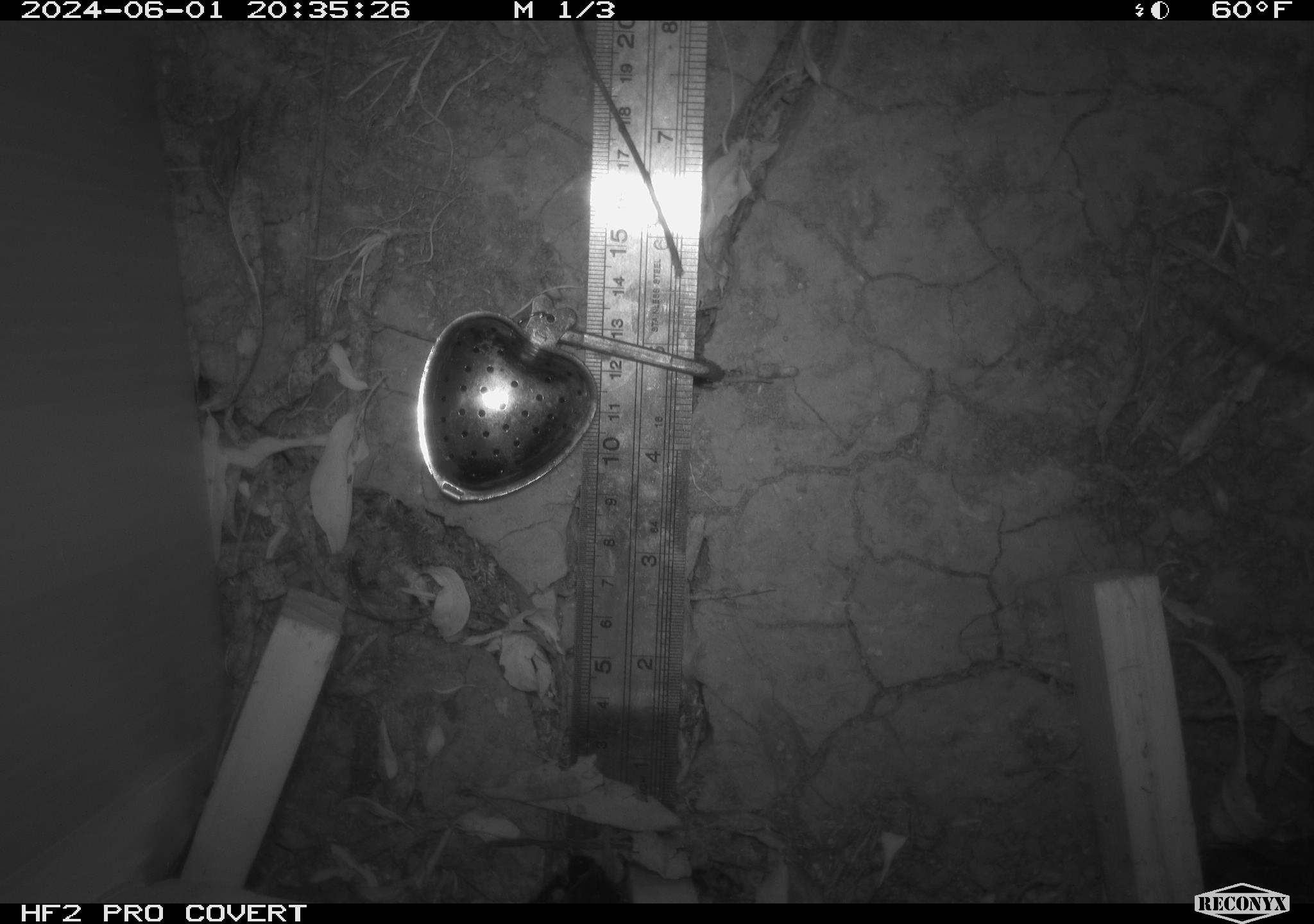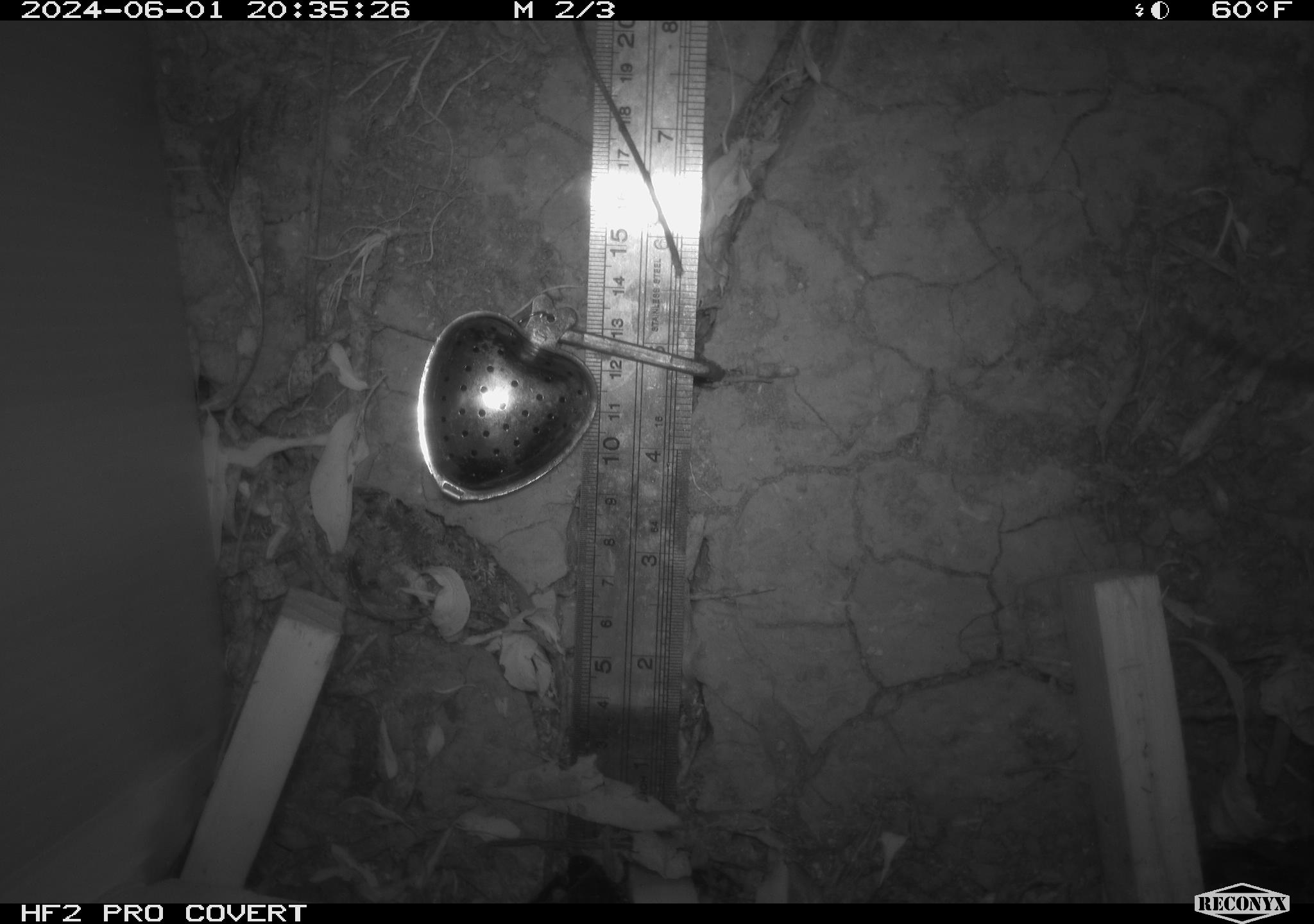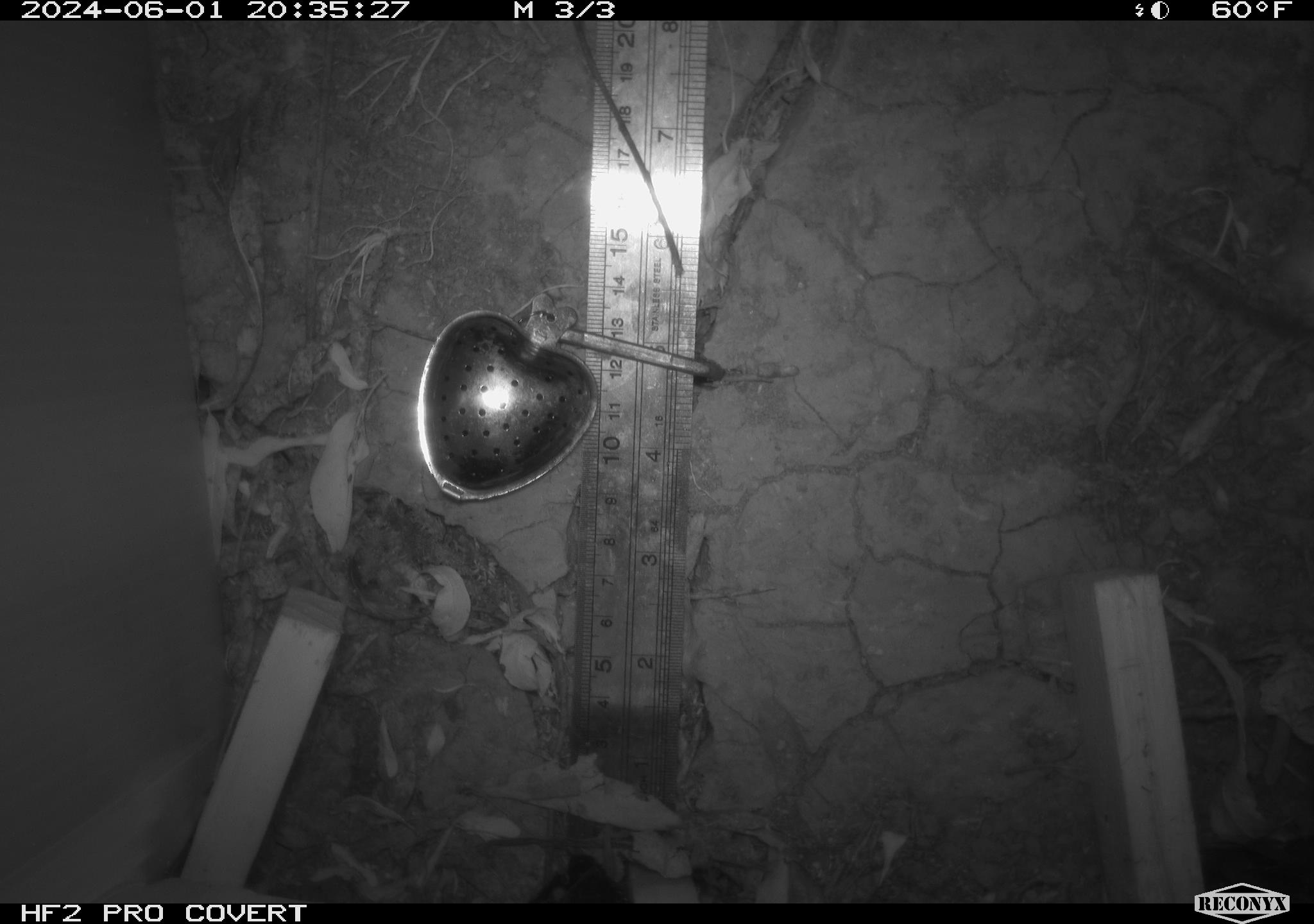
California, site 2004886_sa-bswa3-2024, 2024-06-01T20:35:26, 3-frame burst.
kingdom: Animalia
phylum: Chordata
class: Mammalia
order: Rodentia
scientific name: Rodentia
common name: mouse species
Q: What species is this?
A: Mouse species (Rodentia).